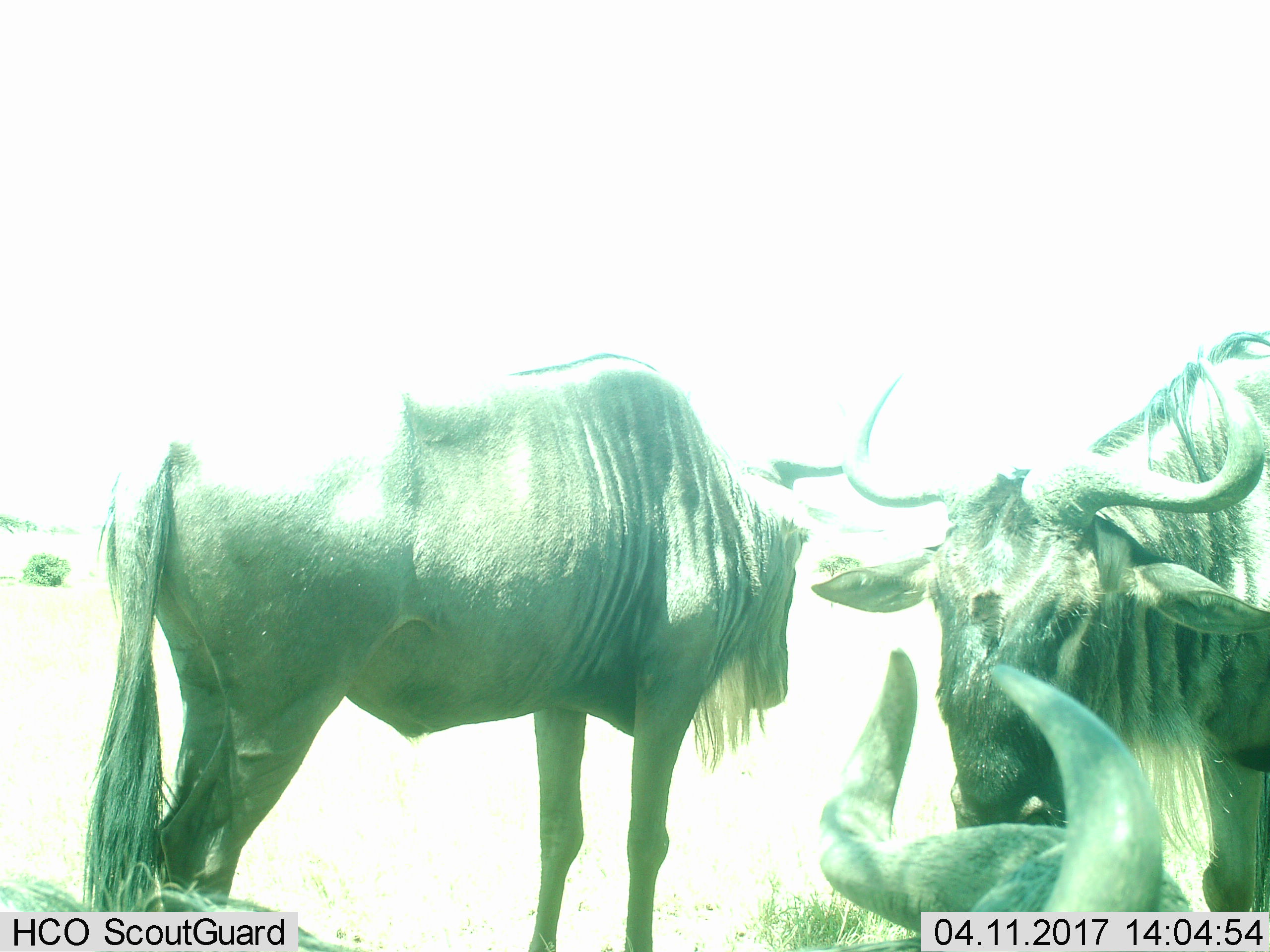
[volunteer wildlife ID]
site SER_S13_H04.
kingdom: Animalia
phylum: Chordata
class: Mammalia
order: Artiodactyla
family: Bovidae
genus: Connochaetes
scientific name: Connochaetes taurinus taurinus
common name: blue wildebeest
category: wildebeestblue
Wildebeestblue (blue wildebeest) (Connochaetes taurinus taurinus), count 3. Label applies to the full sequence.